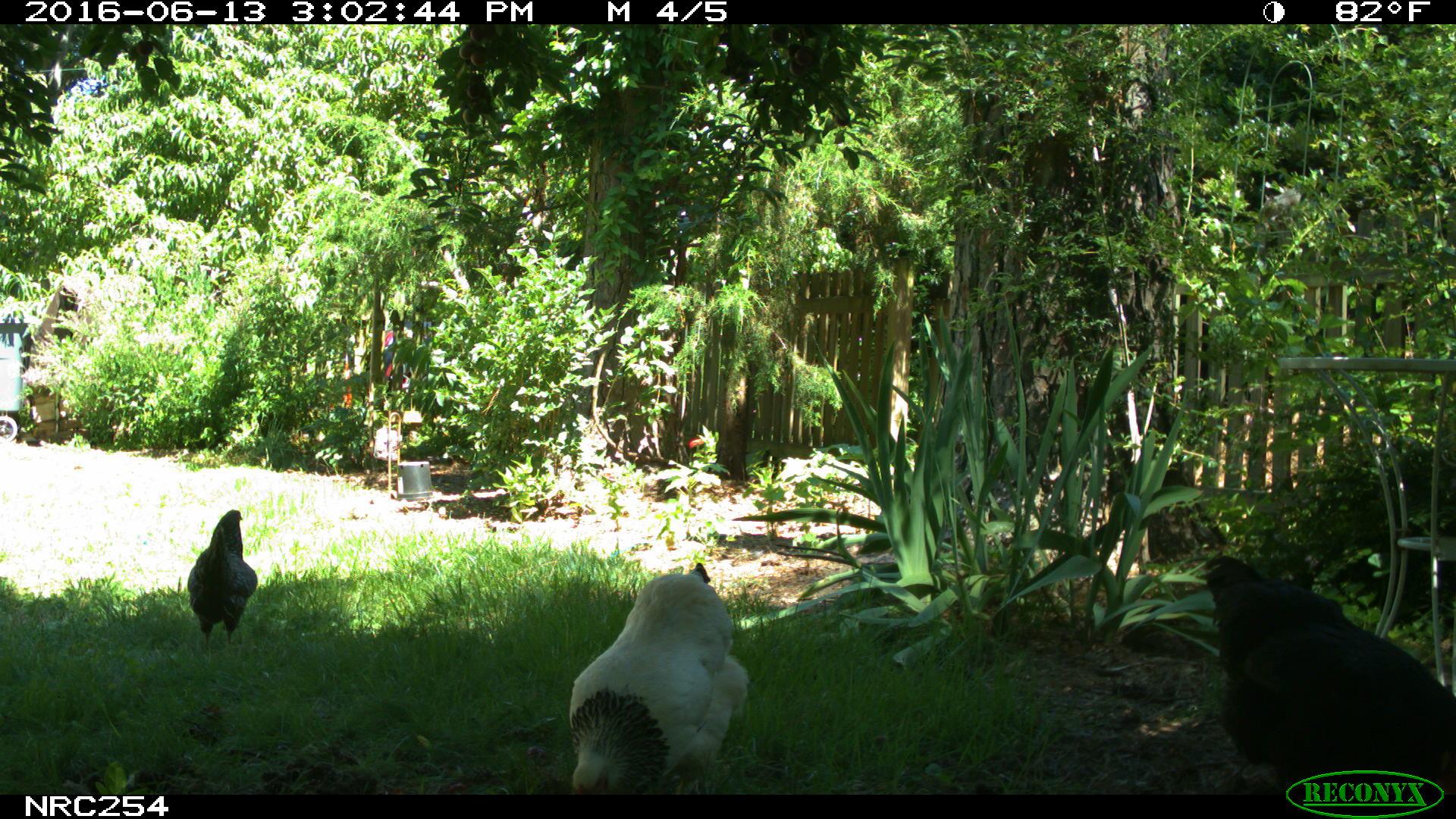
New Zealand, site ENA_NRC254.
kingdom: Animalia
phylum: Chordata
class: Aves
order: Galliformes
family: Phasianidae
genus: Gallus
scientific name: Gallus gallus domesticus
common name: chicken